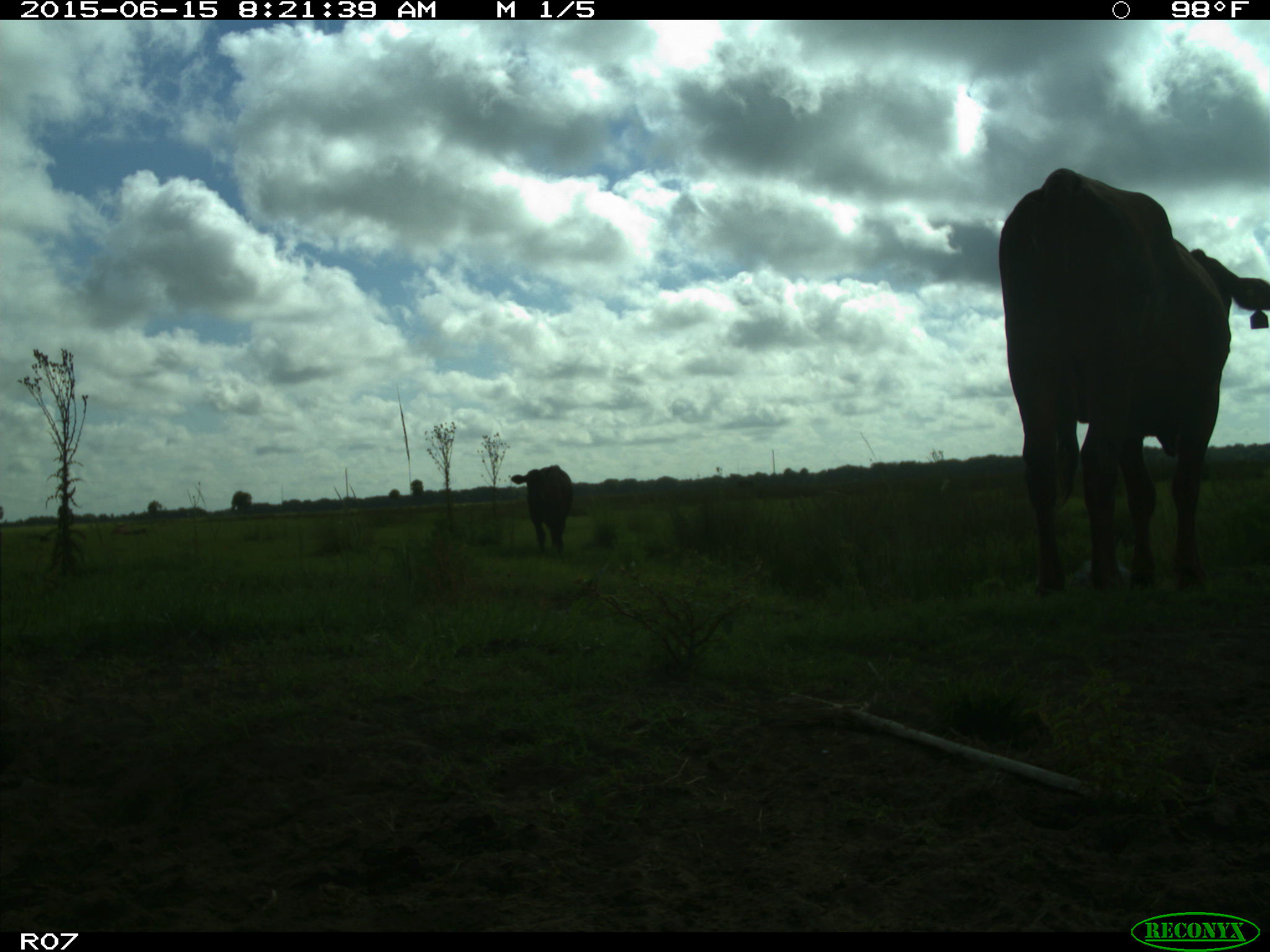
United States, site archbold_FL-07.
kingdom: Animalia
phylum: Chordata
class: Mammalia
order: Artiodactyla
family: Bovidae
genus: Bos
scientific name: Bos taurus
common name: domestic cow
Bos taurus (domestic cow).